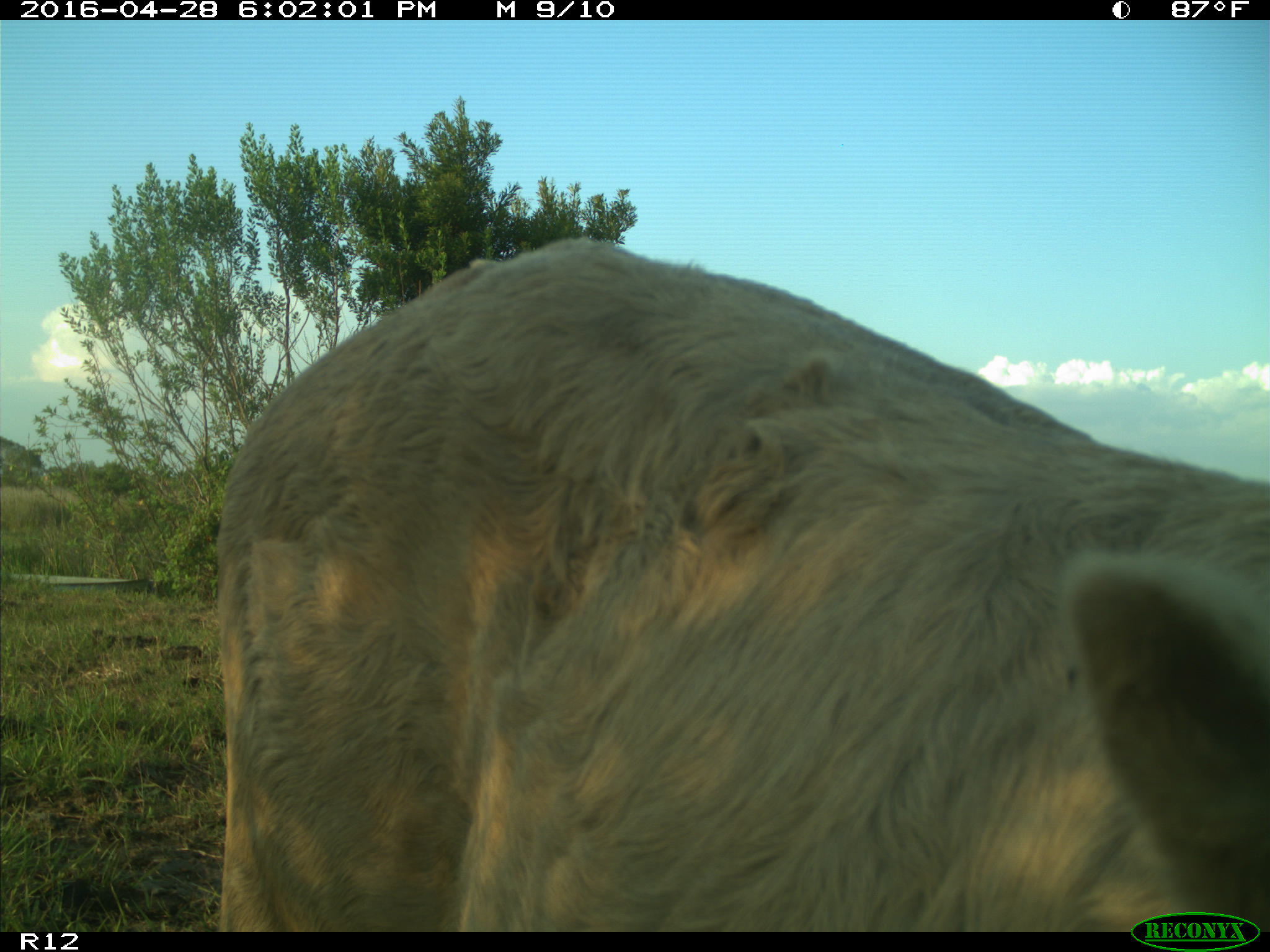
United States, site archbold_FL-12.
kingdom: Animalia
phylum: Chordata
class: Mammalia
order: Artiodactyla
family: Bovidae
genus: Bos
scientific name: Bos taurus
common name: domestic cow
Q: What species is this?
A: Bos taurus (domestic cow).